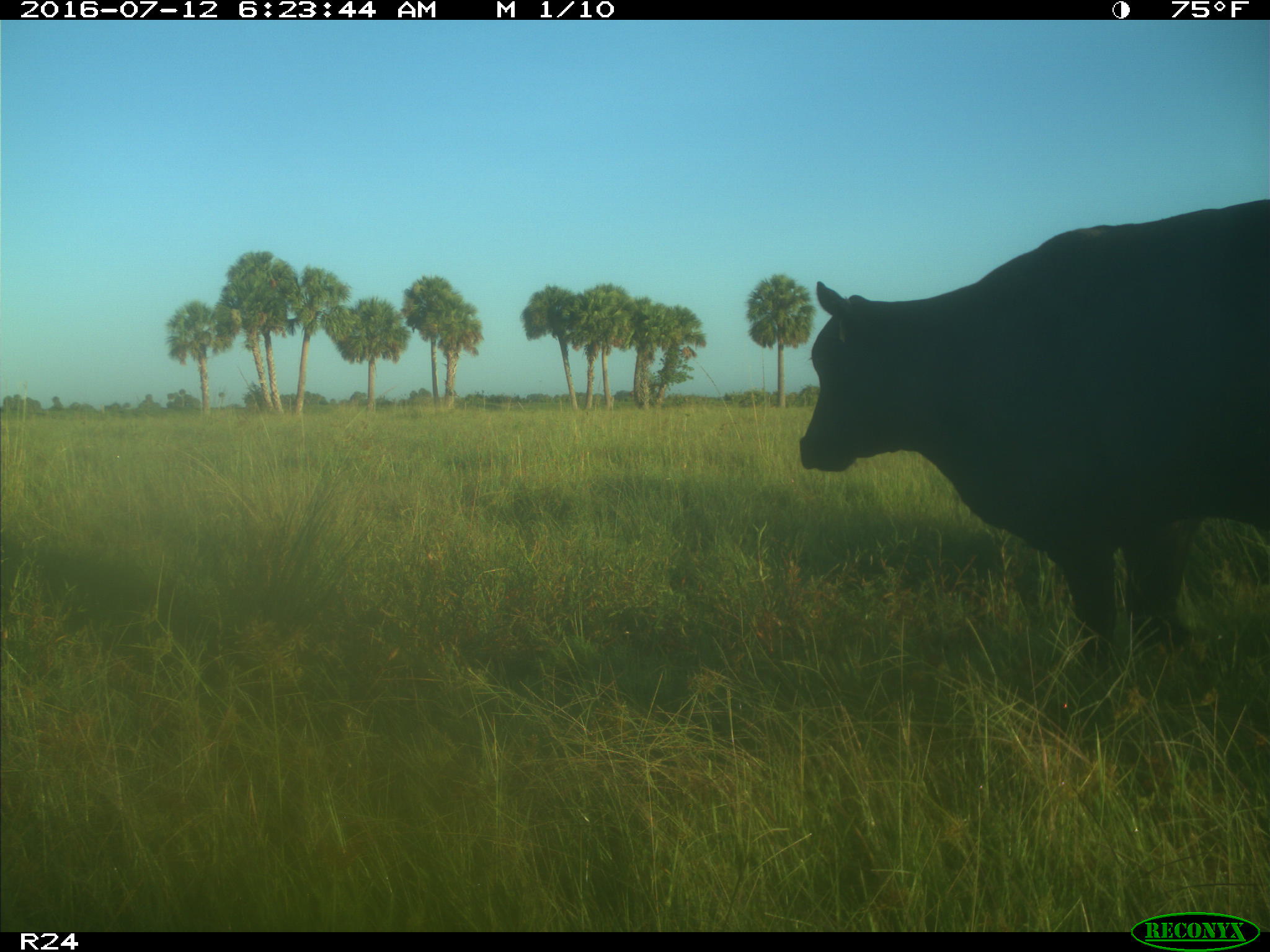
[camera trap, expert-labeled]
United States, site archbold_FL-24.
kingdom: Animalia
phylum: Chordata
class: Mammalia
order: Artiodactyla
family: Bovidae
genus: Bos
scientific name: Bos taurus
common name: domestic cow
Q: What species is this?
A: Bos taurus (domestic cow).